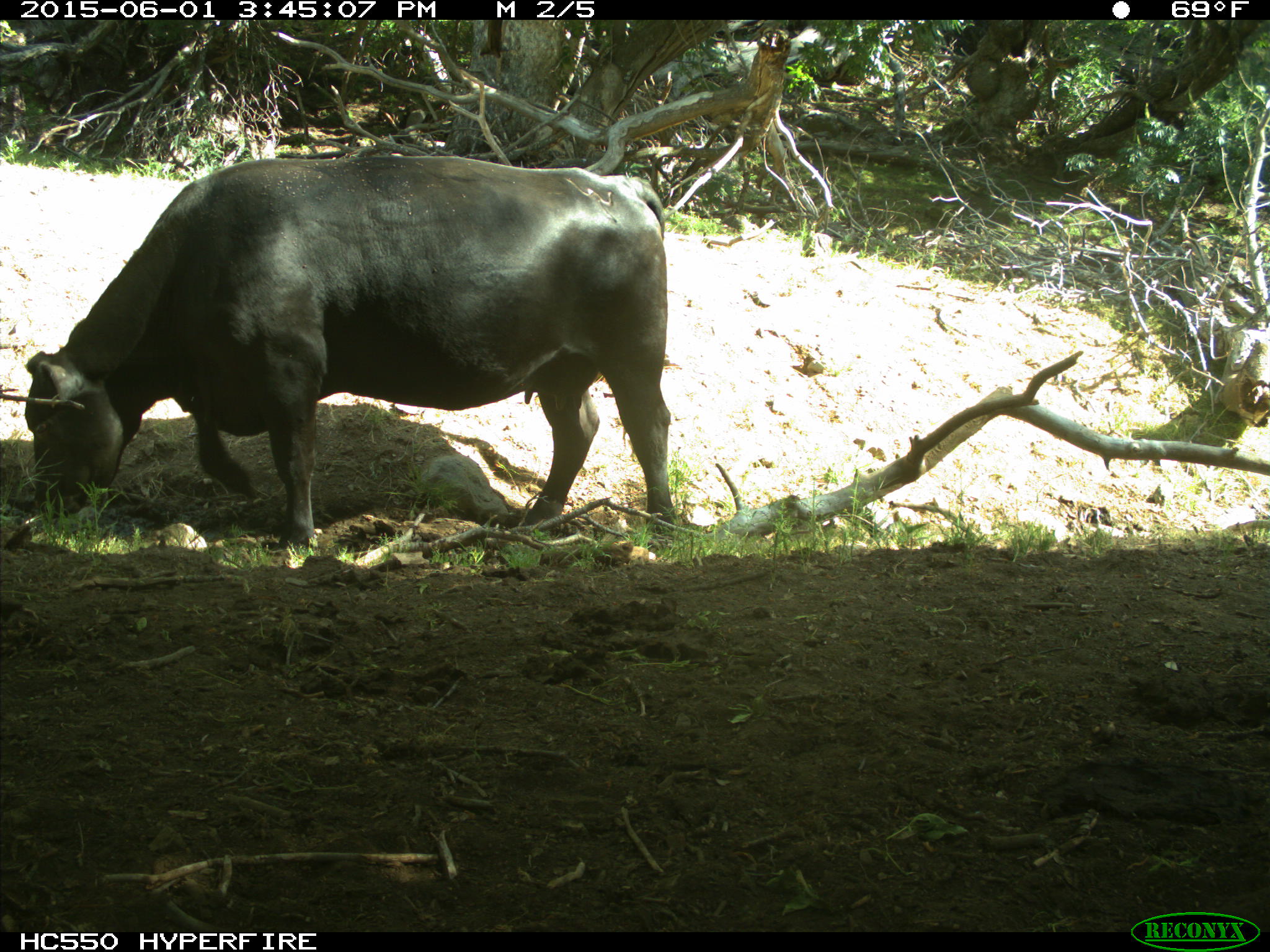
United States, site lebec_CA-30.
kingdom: Animalia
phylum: Chordata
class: Mammalia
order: Artiodactyla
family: Bovidae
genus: Bos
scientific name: Bos taurus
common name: domestic cow